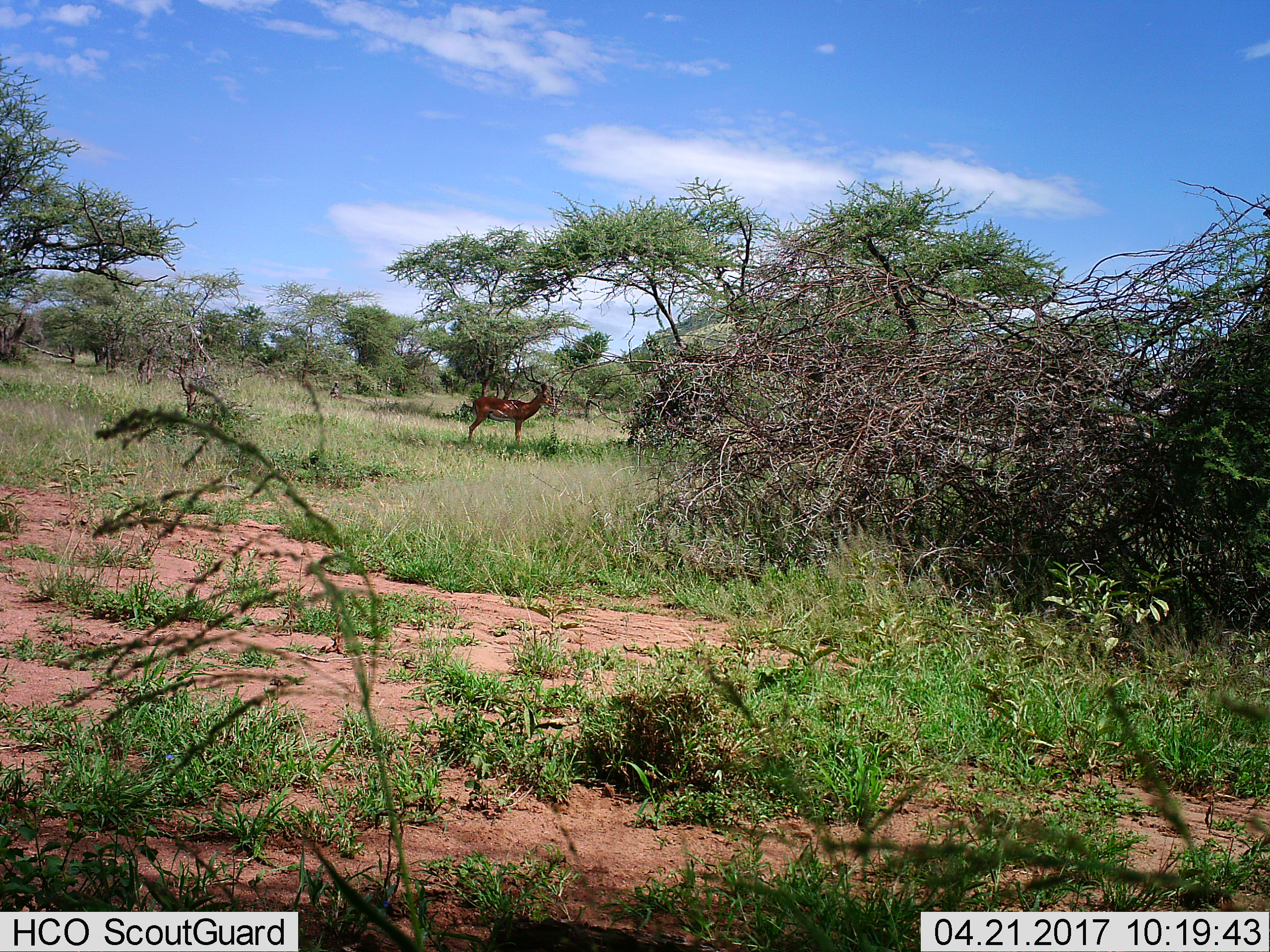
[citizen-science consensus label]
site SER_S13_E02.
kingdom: Animalia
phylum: Chordata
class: Mammalia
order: Artiodactyla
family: Bovidae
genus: Aepyceros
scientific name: Aepyceros melampus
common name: impala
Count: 1.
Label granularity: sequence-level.